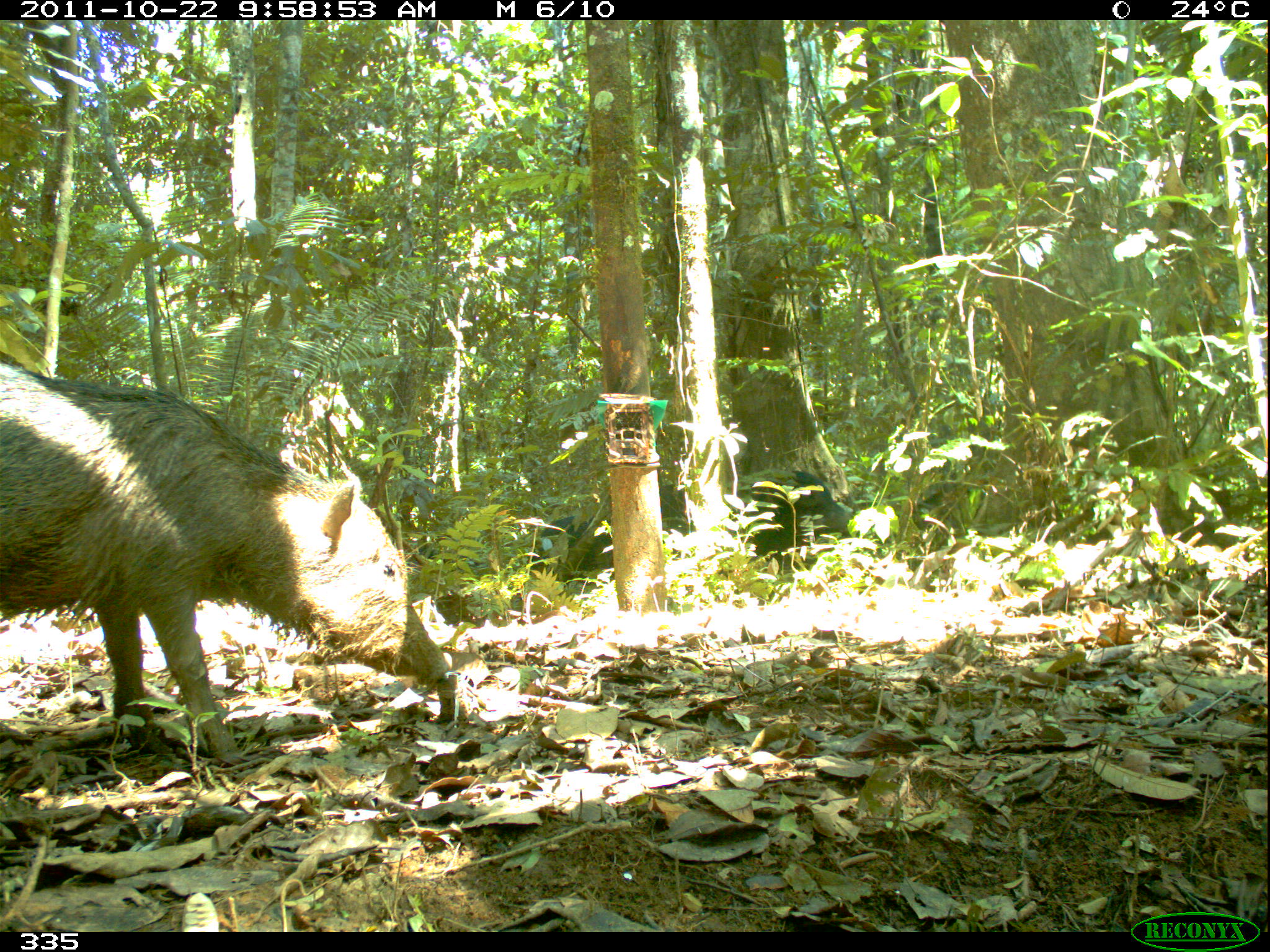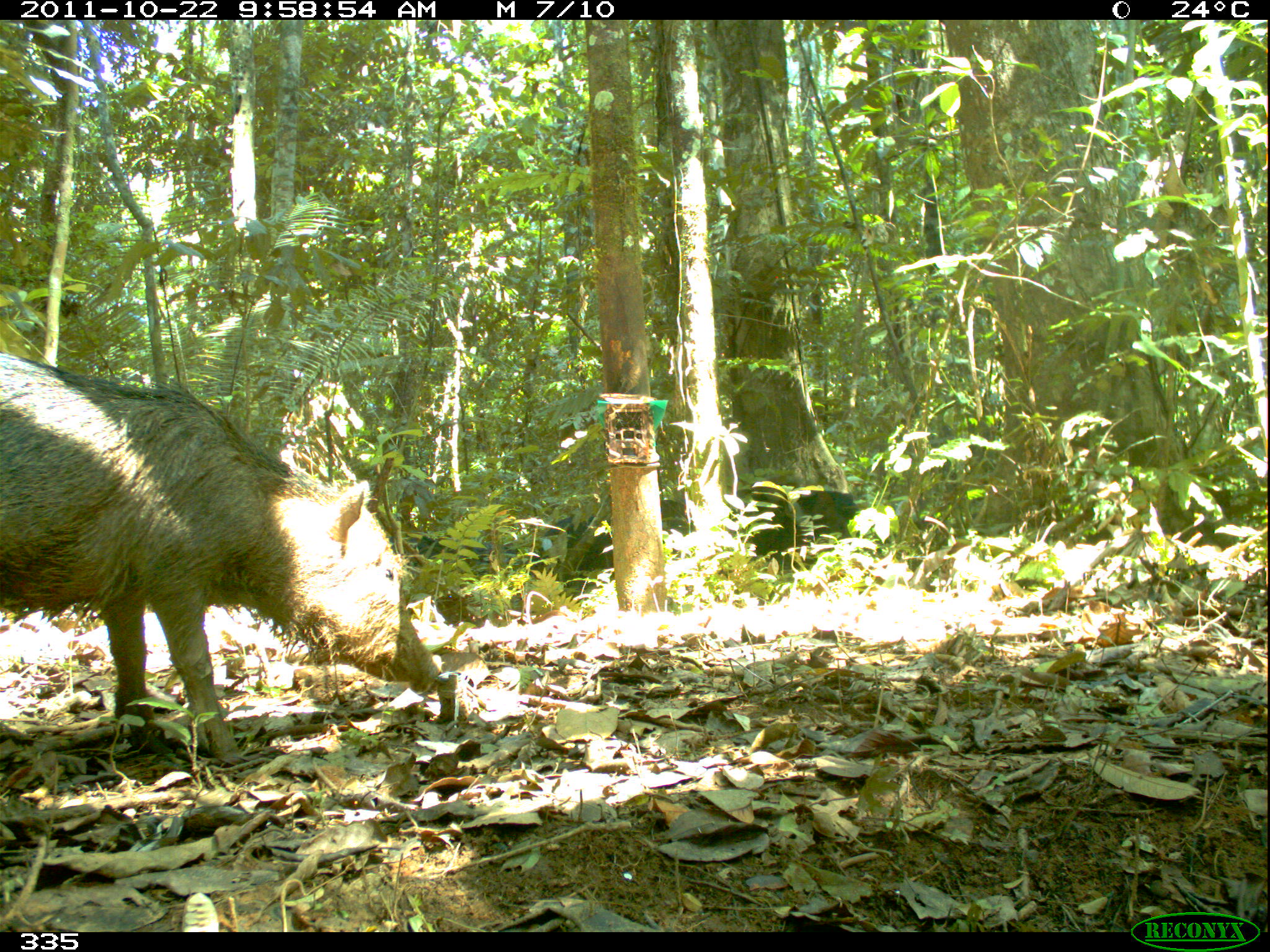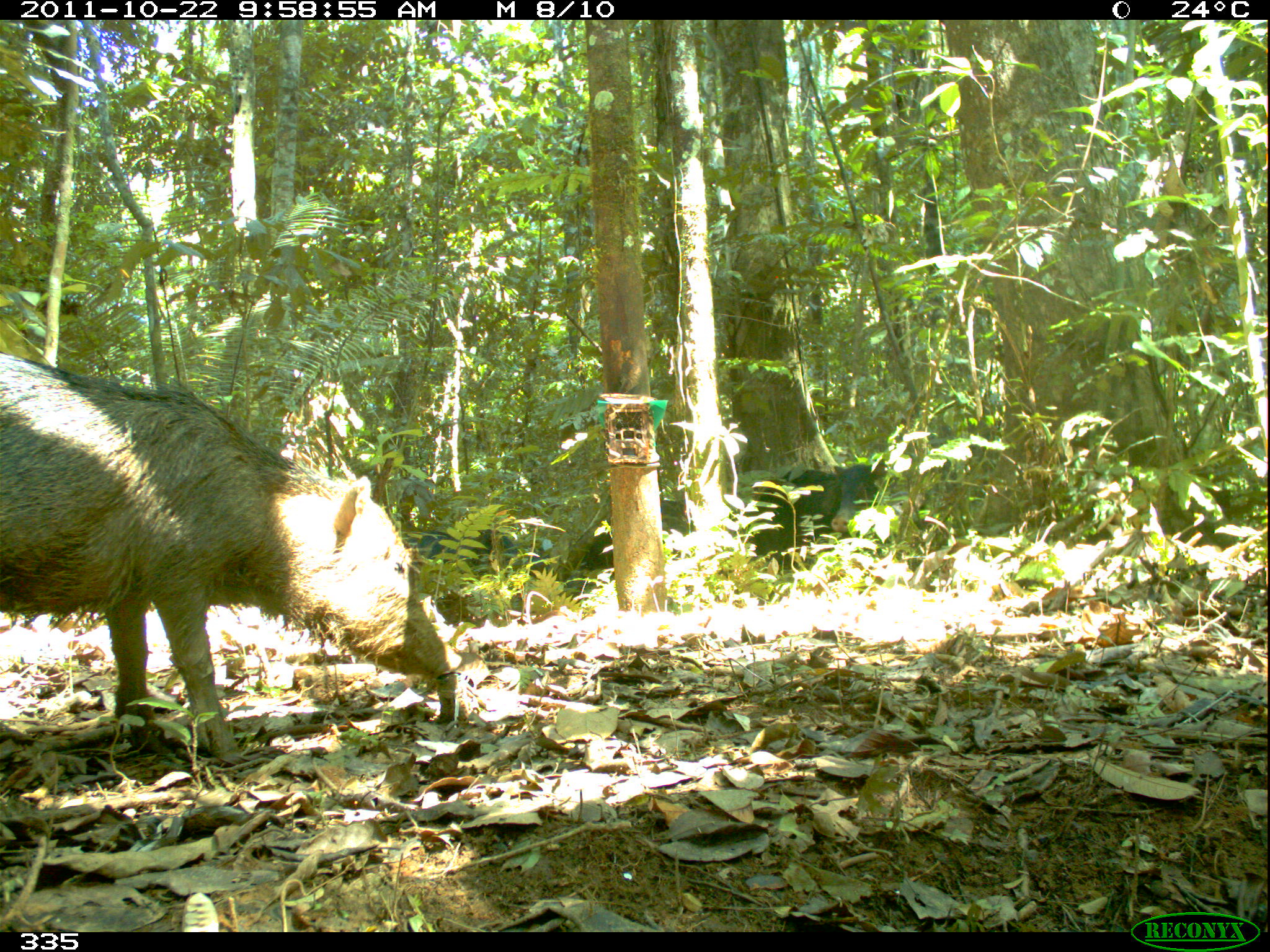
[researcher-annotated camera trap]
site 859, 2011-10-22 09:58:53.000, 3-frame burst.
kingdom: Animalia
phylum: Chordata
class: Mammalia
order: Artiodactyla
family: Tayassuidae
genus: Tayassu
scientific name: Tayassu pecari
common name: white-lipped peccary